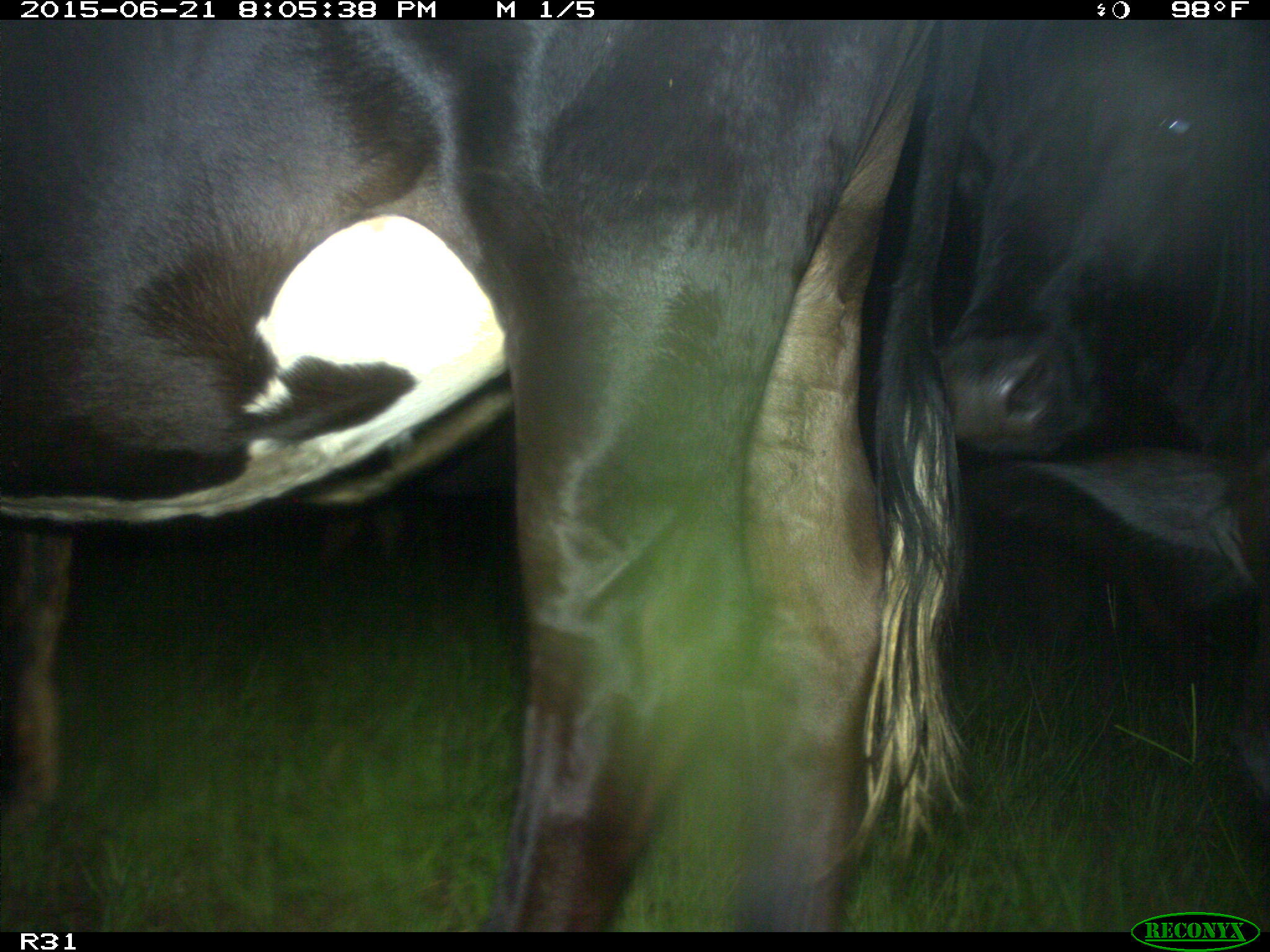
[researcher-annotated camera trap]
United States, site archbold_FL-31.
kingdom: Animalia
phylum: Chordata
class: Mammalia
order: Artiodactyla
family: Bovidae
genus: Bos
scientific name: Bos taurus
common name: domestic cow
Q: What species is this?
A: Bos taurus (domestic cow).